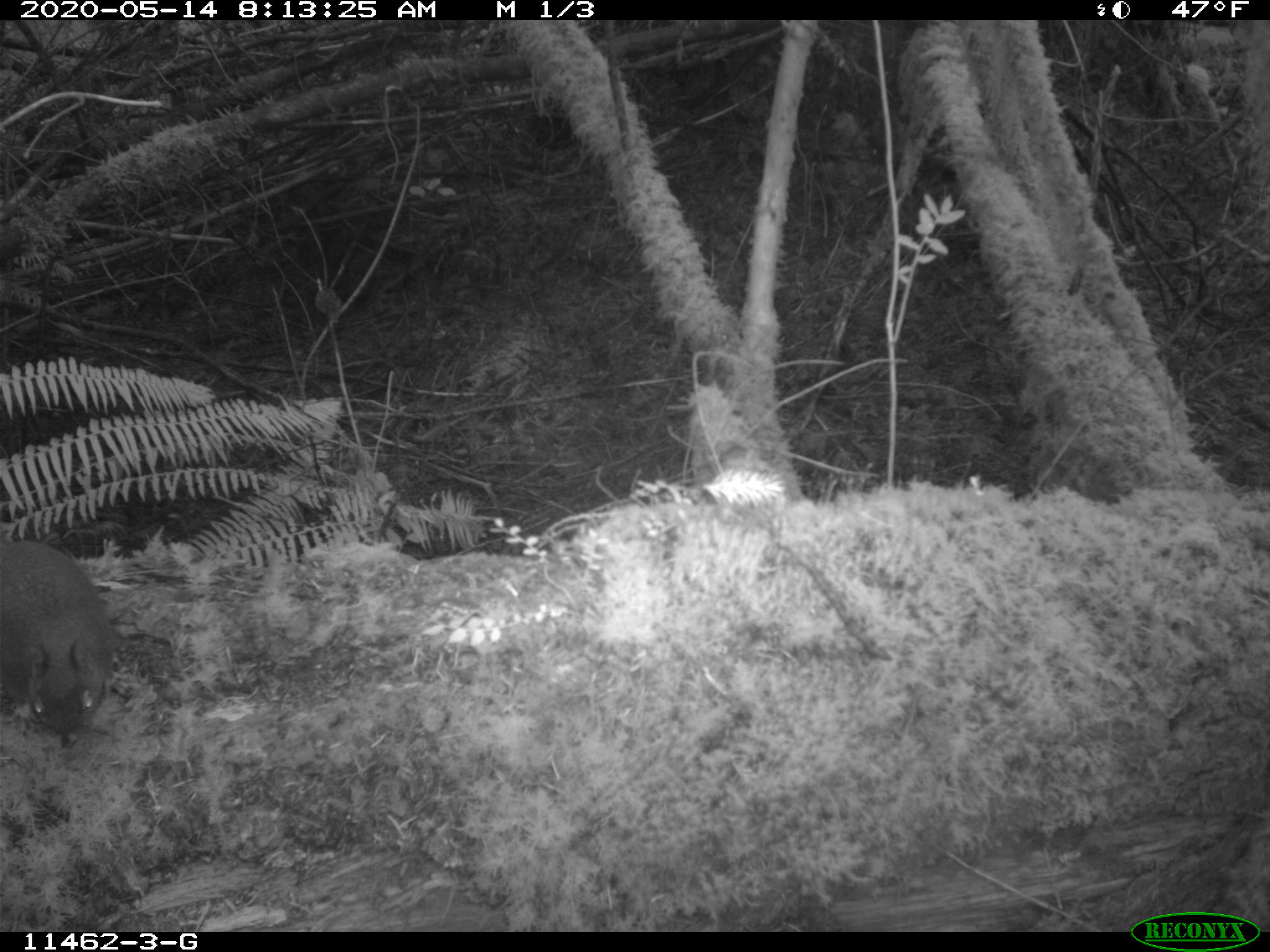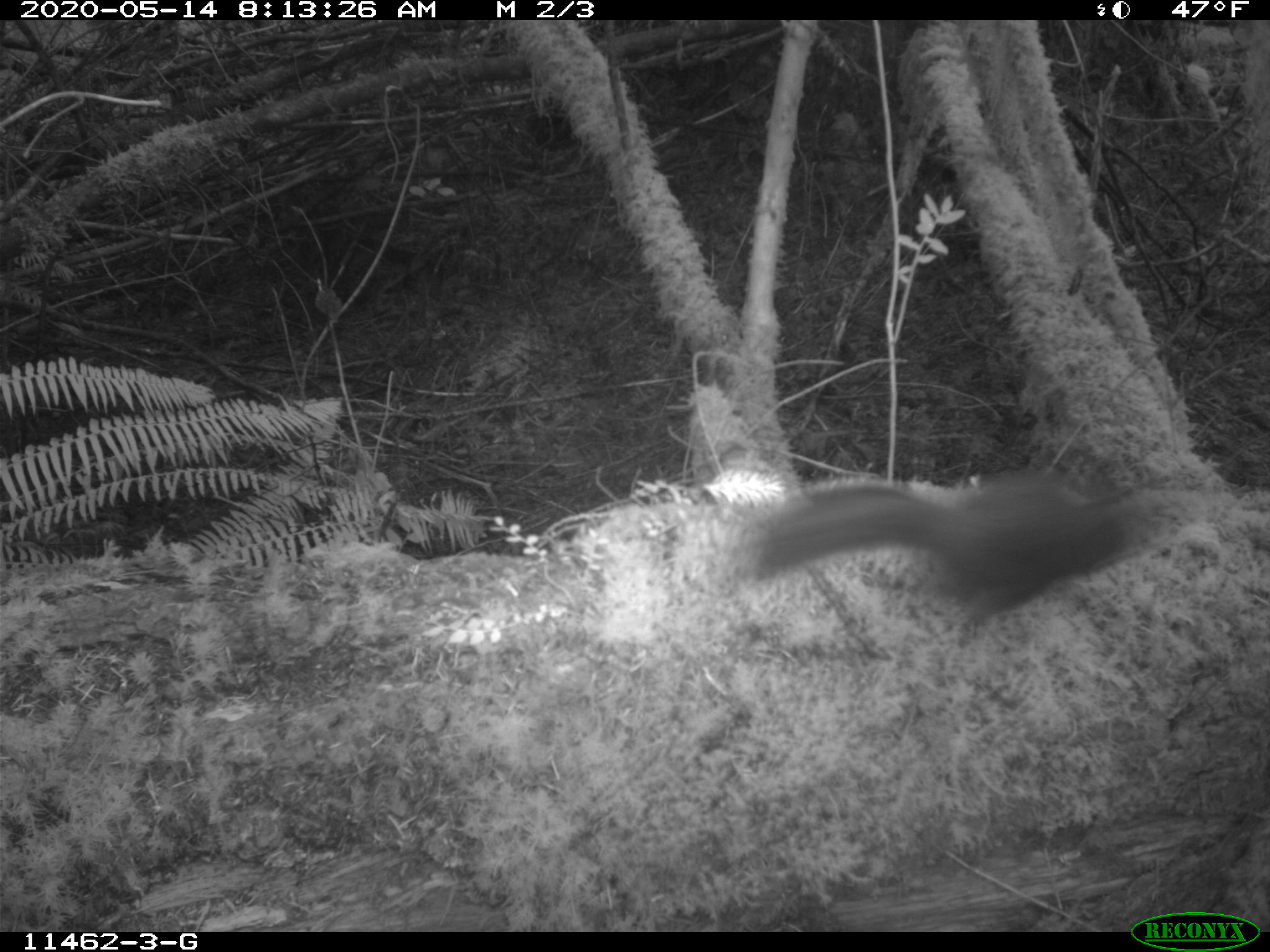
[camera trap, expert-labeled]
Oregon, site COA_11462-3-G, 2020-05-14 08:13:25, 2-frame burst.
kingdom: Animalia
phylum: Chordata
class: Mammalia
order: Rodentia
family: Sciuridae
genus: Tamiasciurus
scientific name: Tamiasciurus douglasii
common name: douglas squirrel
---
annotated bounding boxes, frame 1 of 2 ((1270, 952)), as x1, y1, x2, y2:
douglas squirrel: 0, 533, 134, 746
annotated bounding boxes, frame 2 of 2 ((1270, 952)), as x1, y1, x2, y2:
douglas squirrel: 726, 482, 1144, 632